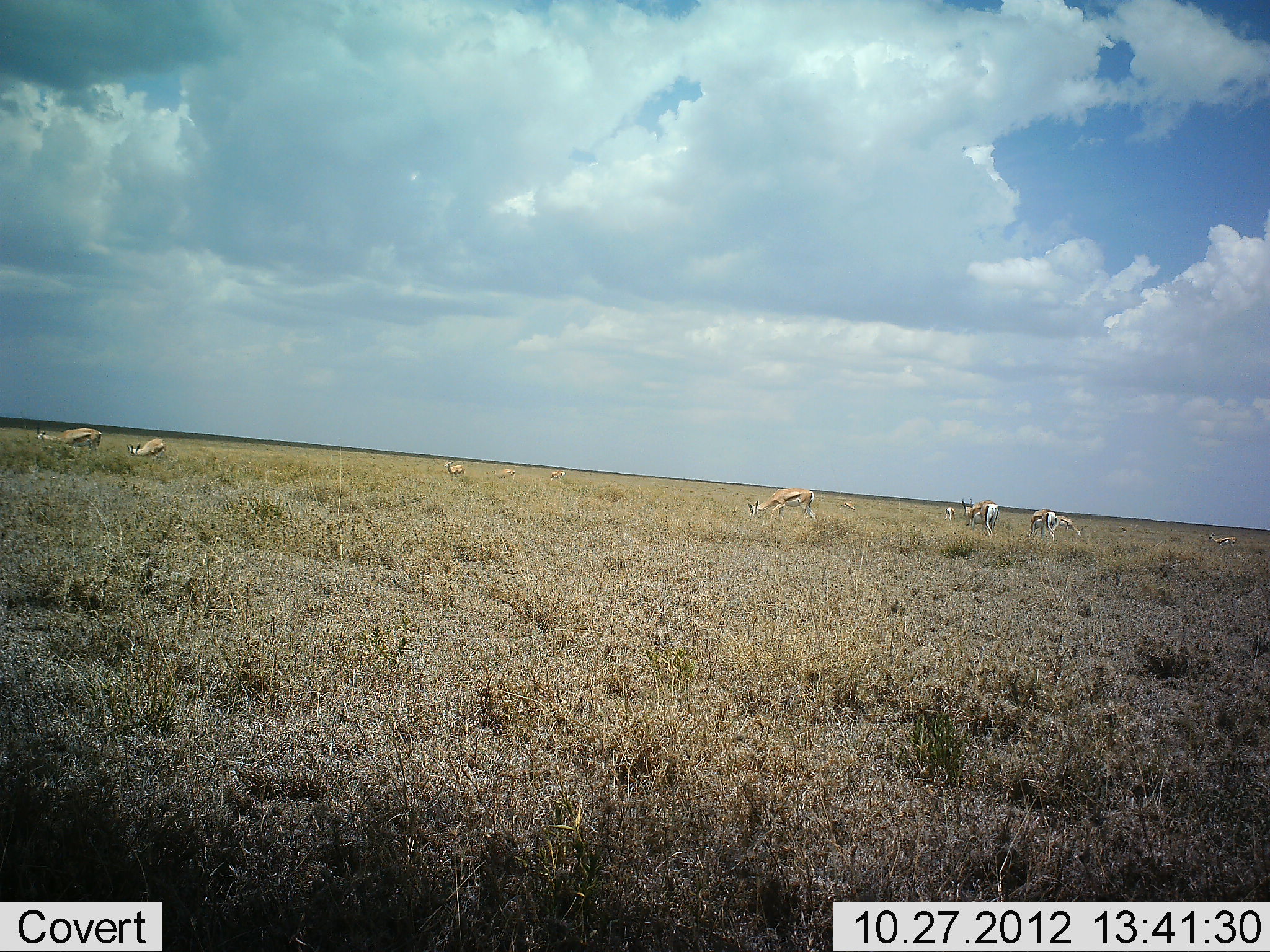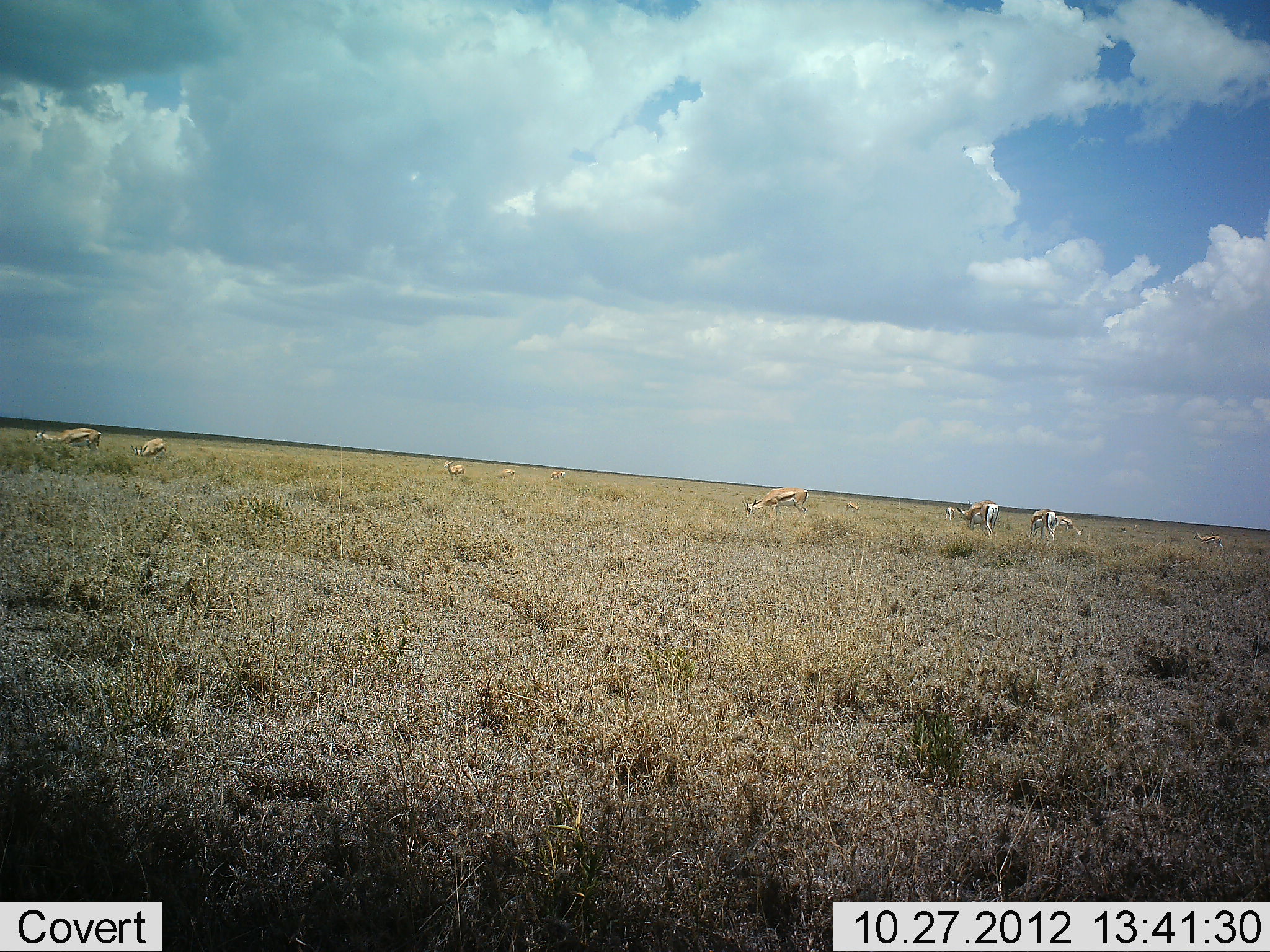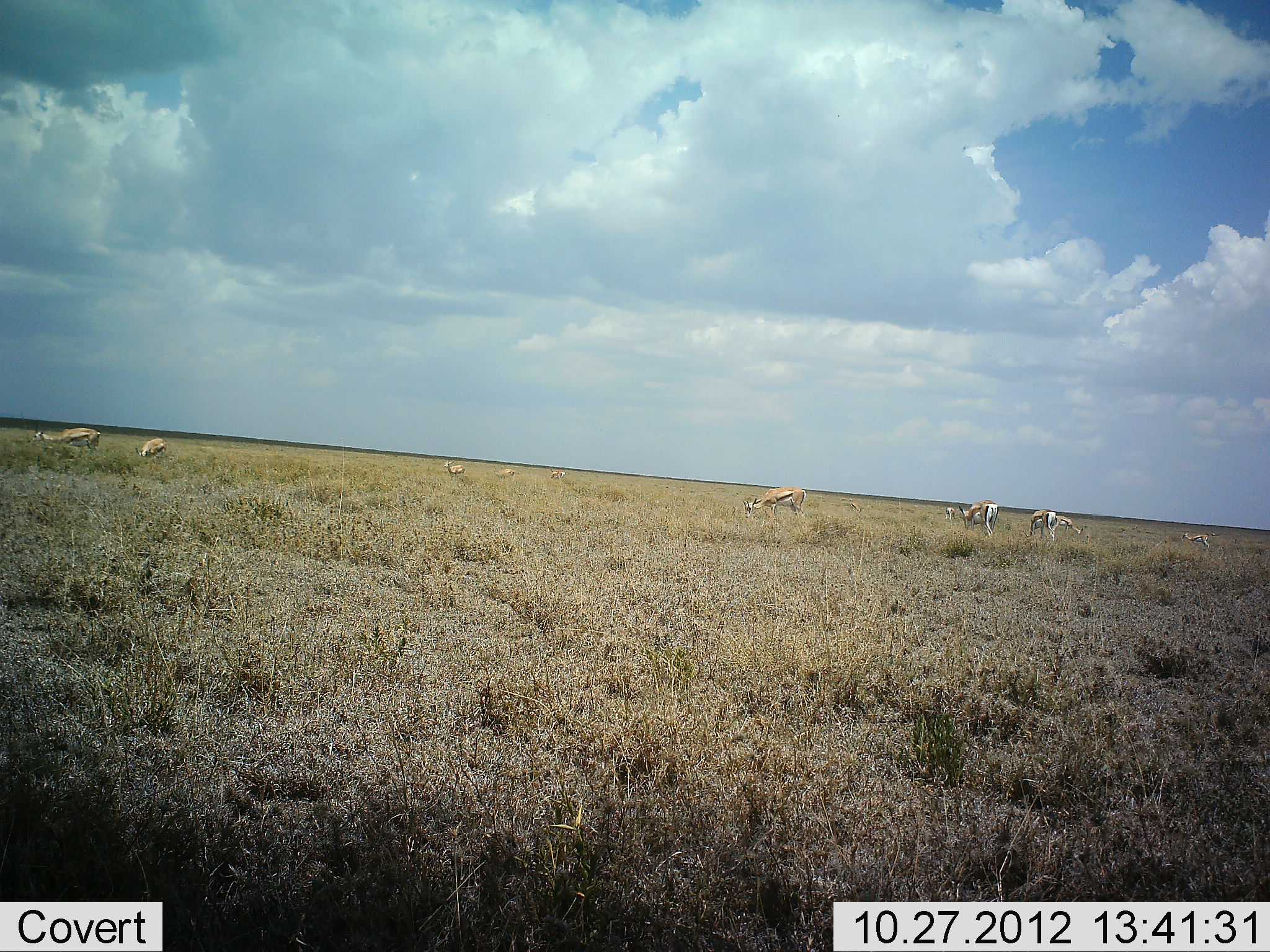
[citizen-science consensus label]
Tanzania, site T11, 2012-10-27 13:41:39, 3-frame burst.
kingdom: Animalia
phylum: Chordata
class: Mammalia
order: Artiodactyla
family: Bovidae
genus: Eudorcas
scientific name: Eudorcas thomsonii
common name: thomson's gazelle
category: gazellethomsons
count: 11-50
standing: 50%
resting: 10%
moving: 0%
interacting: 10%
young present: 0%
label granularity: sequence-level